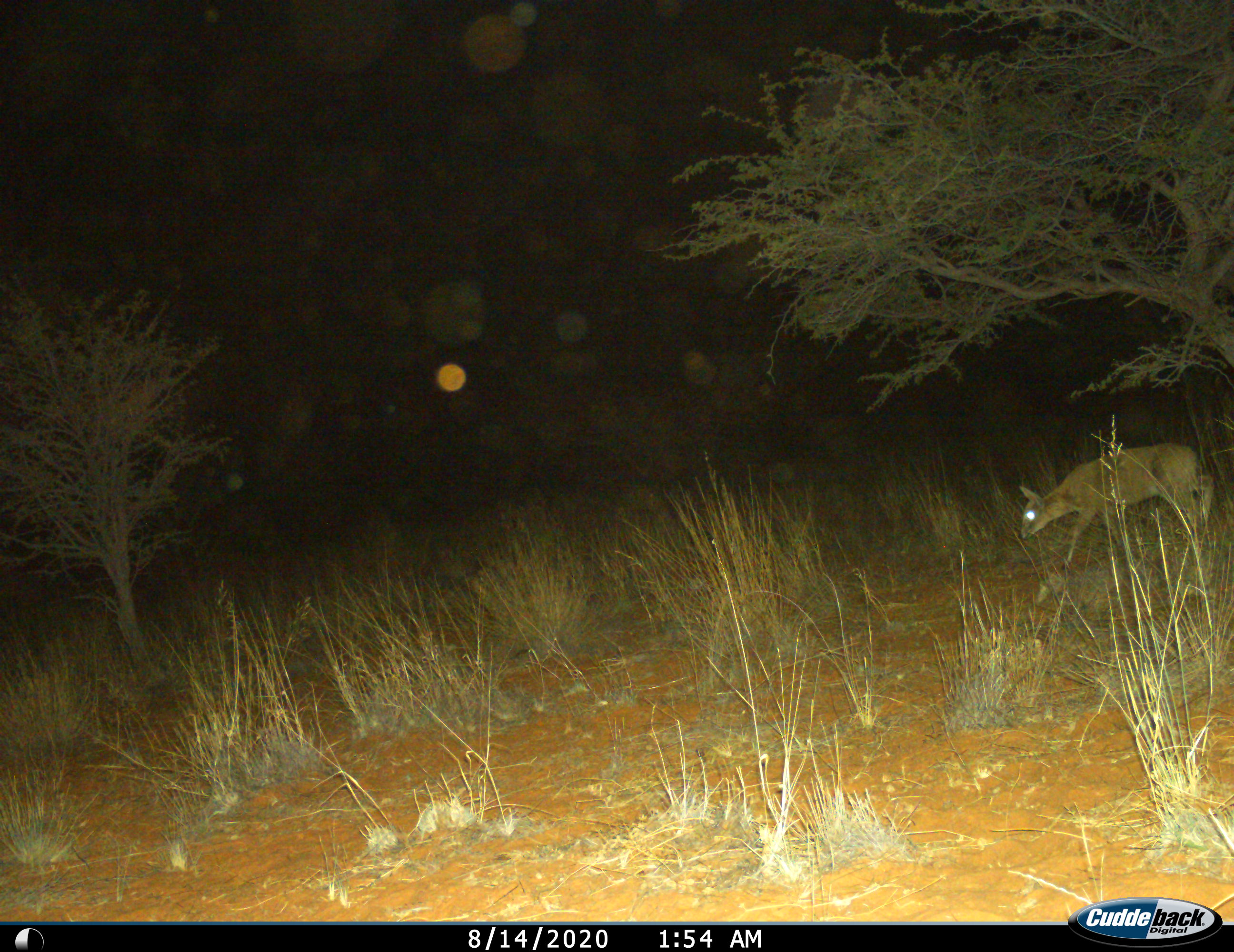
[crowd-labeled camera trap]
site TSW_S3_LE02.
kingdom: Animalia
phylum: Chordata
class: Mammalia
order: Artiodactyla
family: Bovidae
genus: Sylvicapra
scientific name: Sylvicapra grimmia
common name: common duiker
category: duikercommongrey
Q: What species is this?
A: Duikercommongrey (common duiker) (Sylvicapra grimmia).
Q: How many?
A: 1.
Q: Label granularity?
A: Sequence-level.